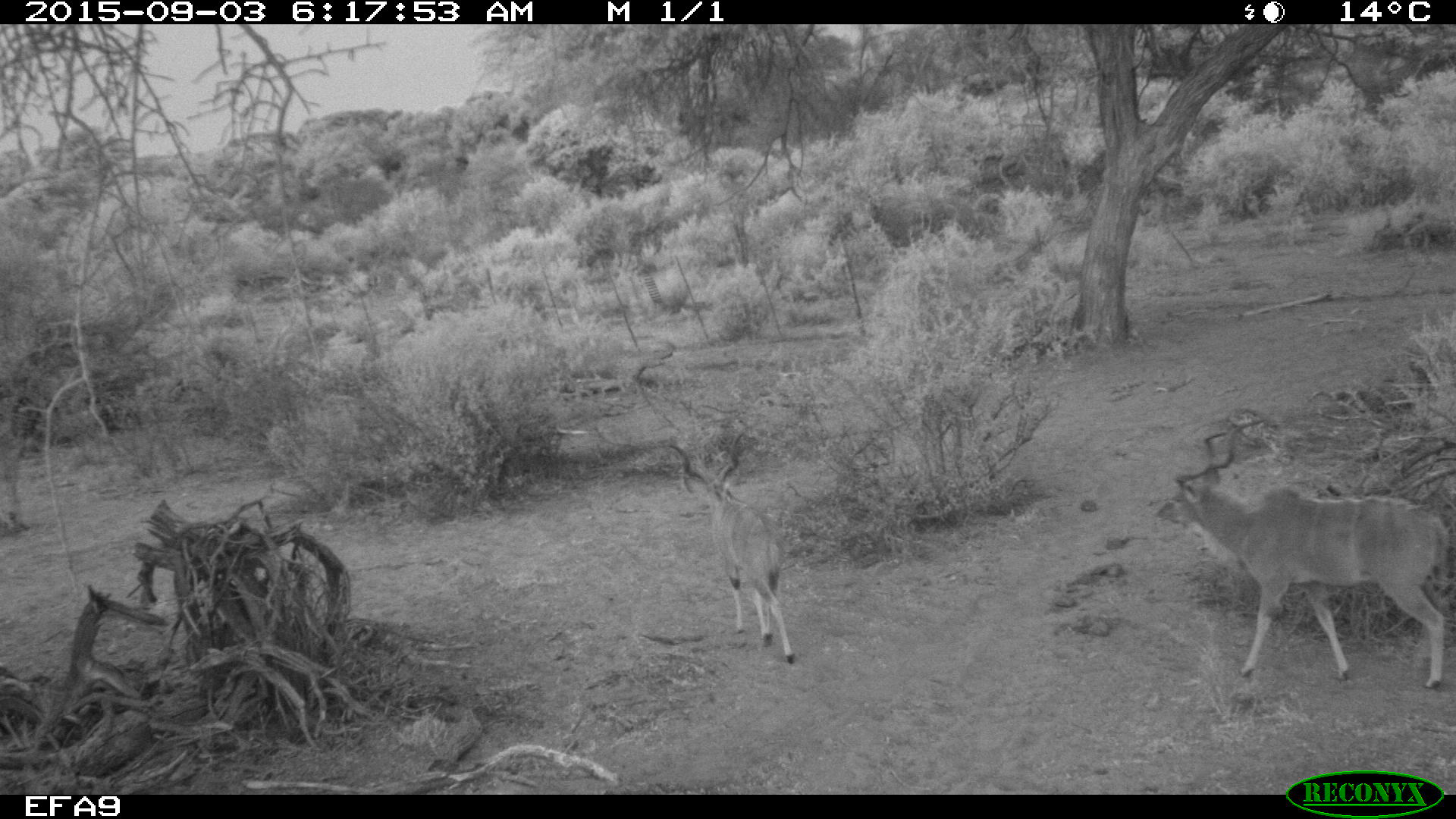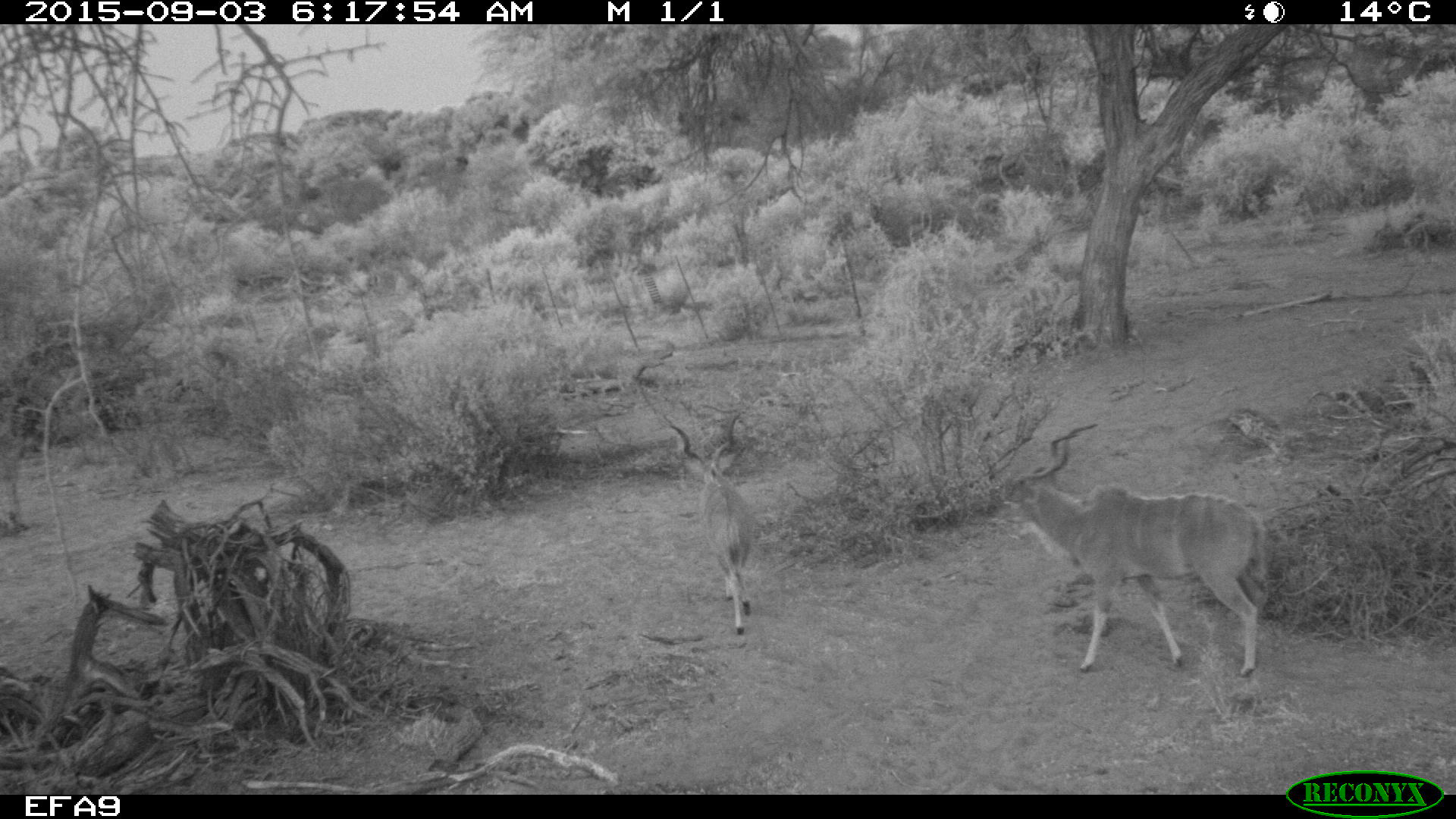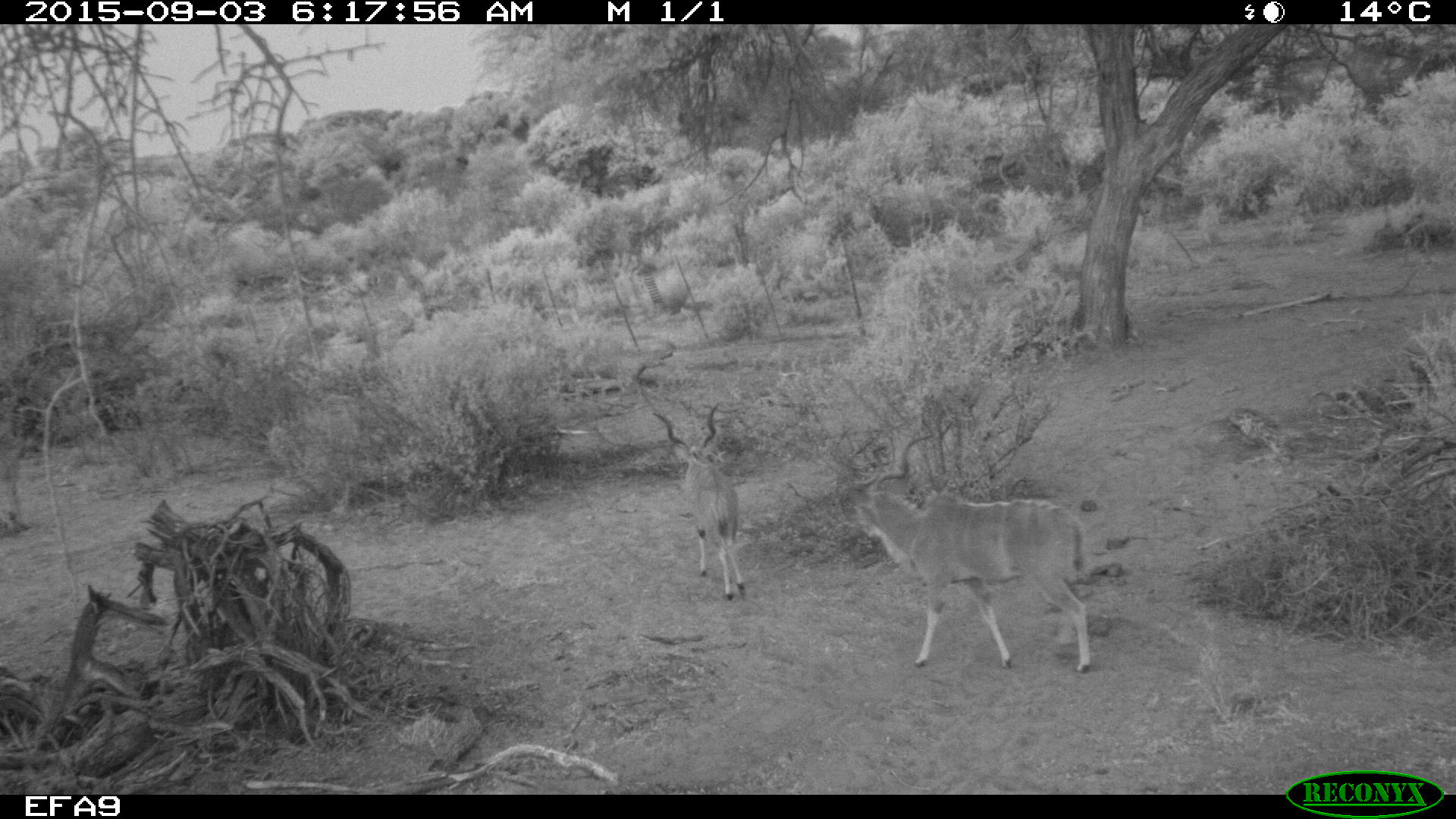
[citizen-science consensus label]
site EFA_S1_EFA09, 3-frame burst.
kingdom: Animalia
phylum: Chordata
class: Mammalia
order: Artiodactyla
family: Bovidae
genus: Tragelaphus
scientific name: Tragelaphus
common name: kudu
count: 2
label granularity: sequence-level